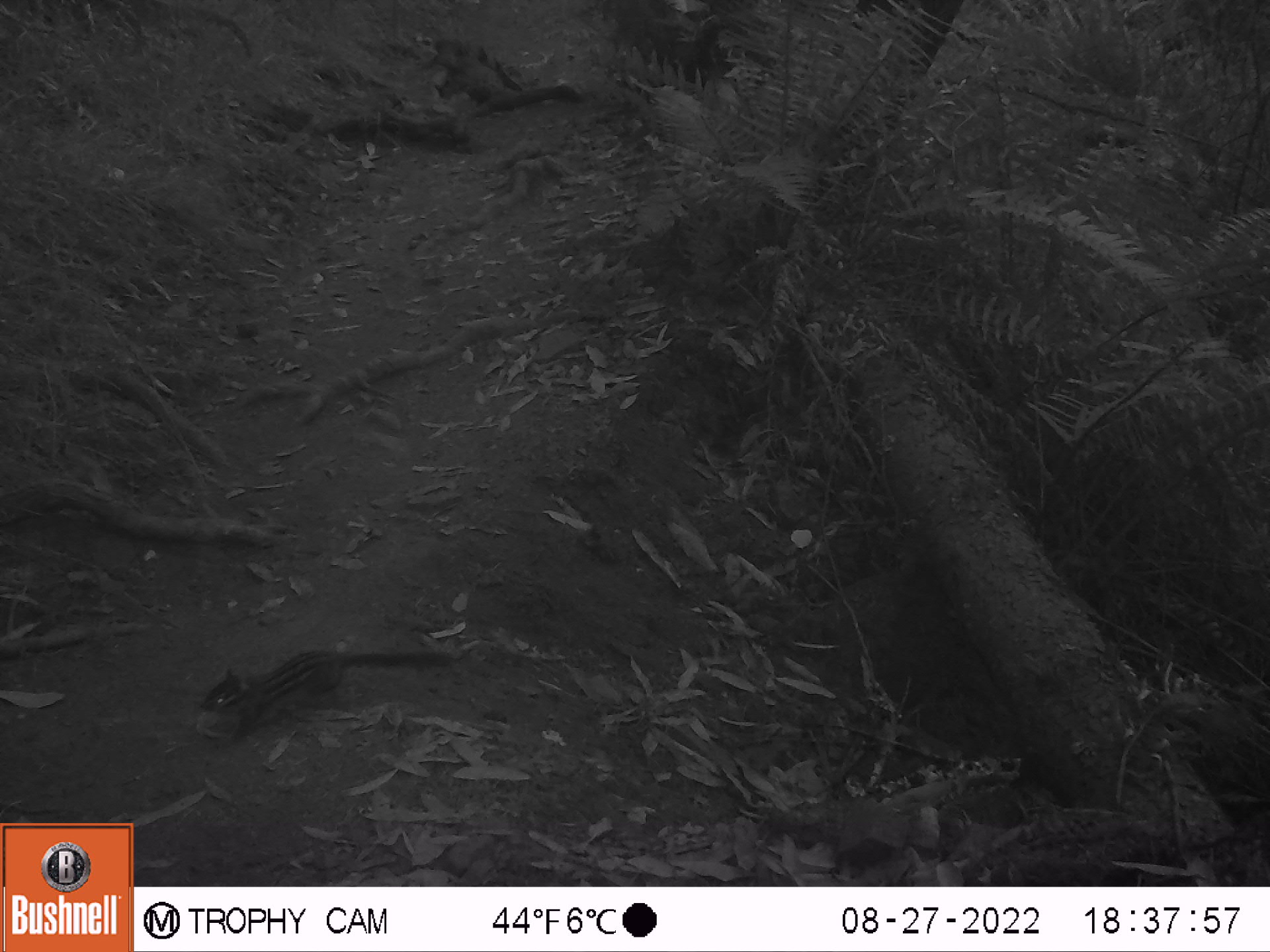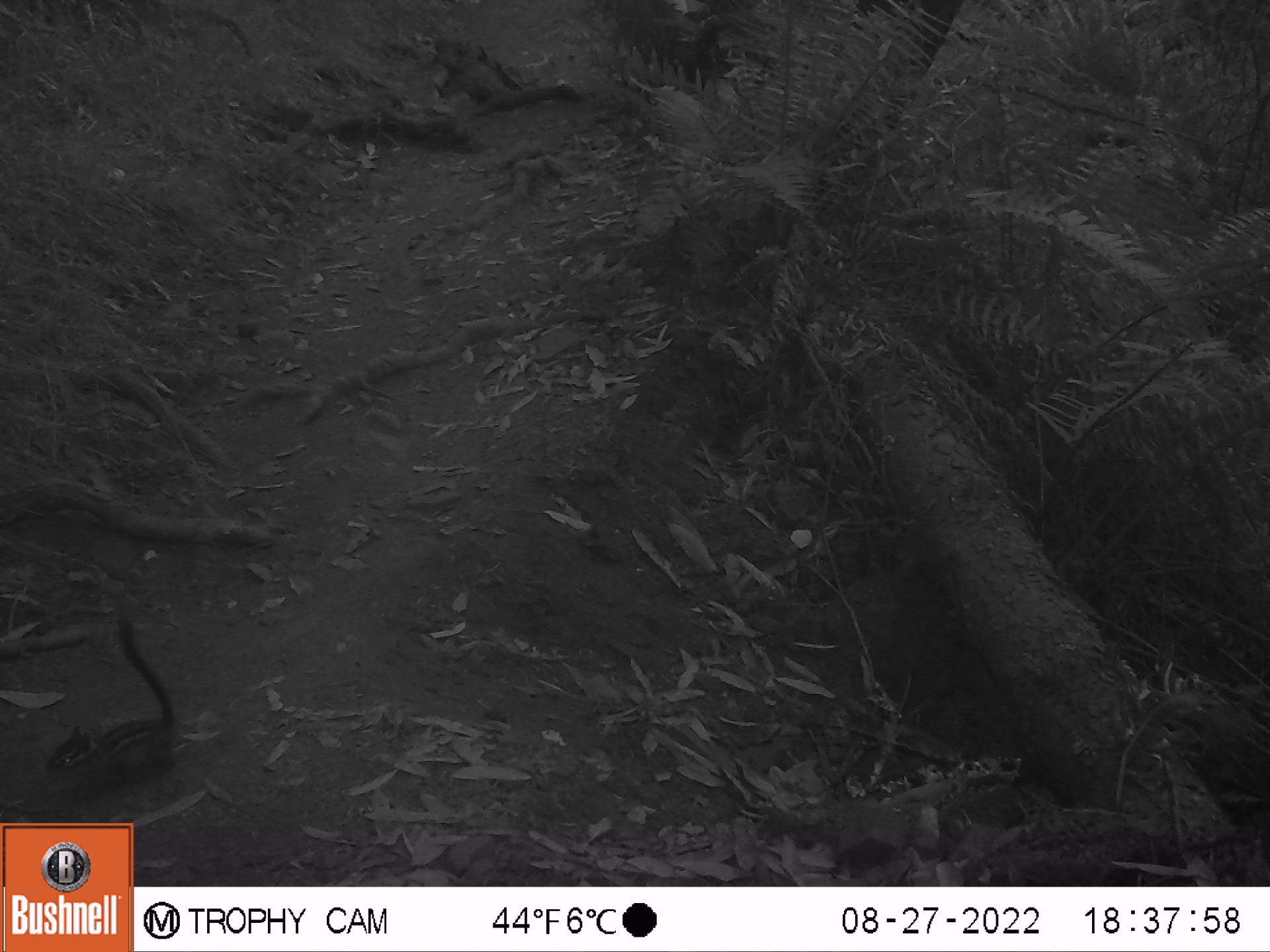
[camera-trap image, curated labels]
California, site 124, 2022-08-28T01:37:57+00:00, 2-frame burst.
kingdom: Animalia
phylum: Chordata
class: Mammalia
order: Rodentia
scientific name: Rodentia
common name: mouse or rat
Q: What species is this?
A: Mouse or rat (Rodentia).